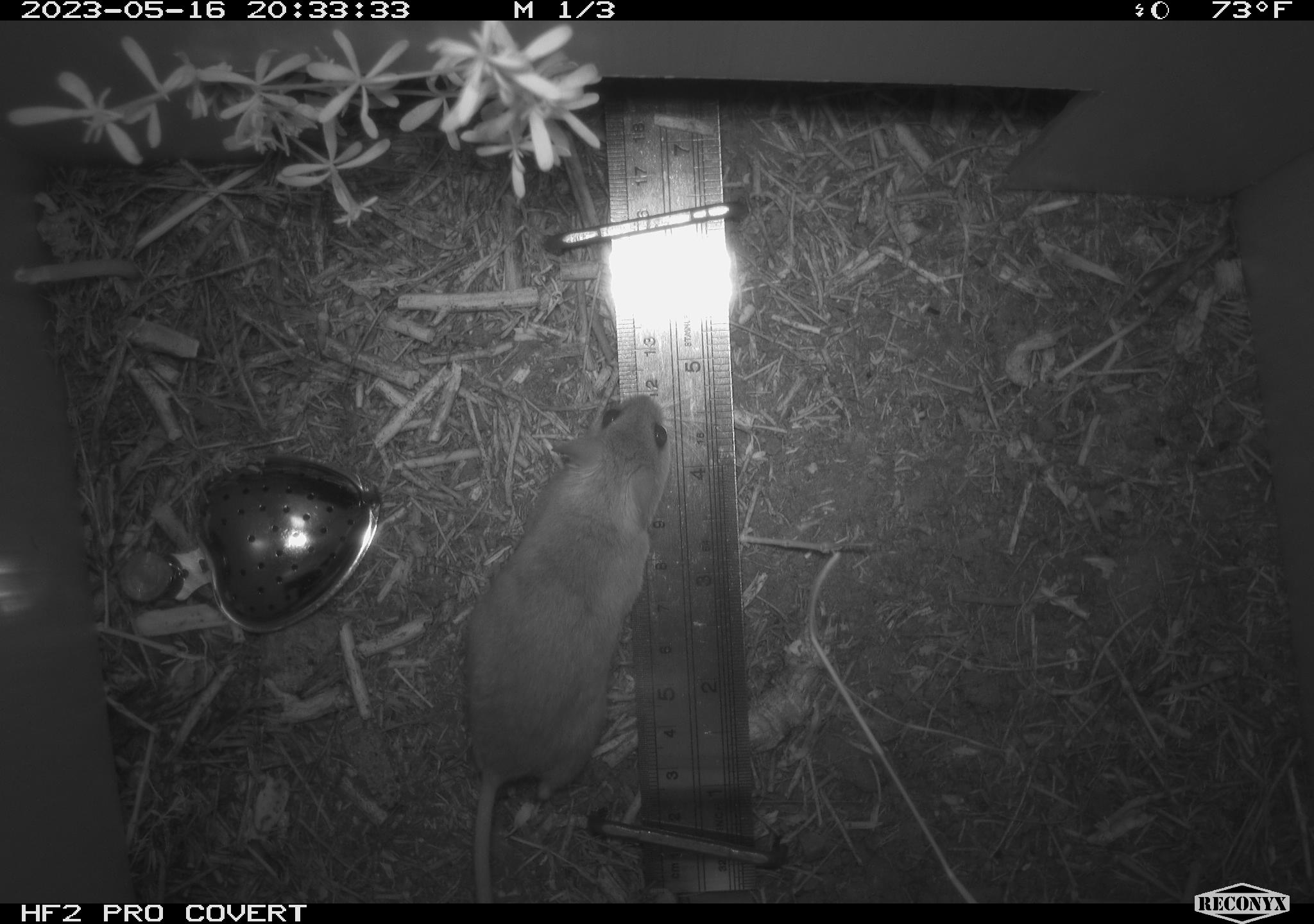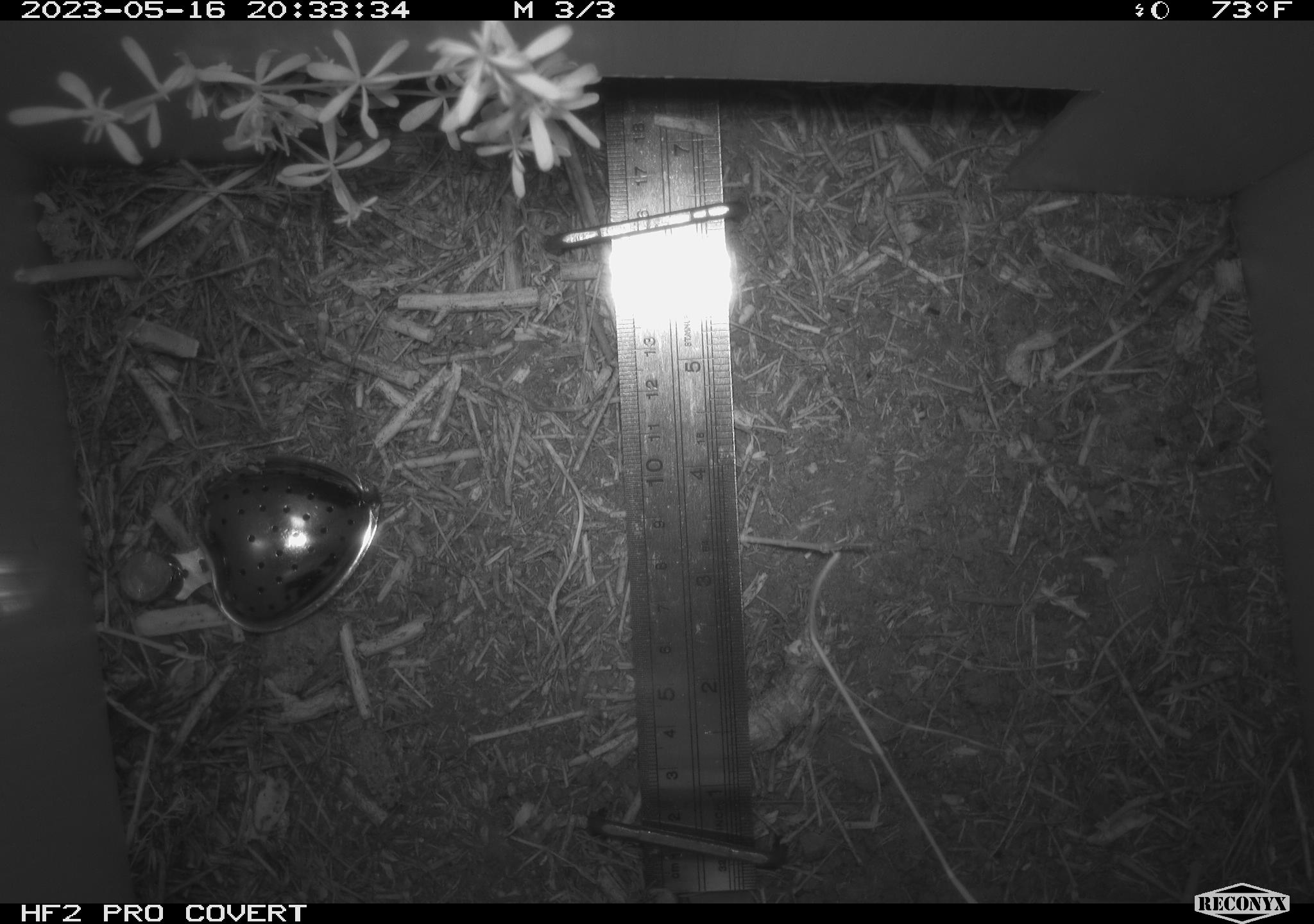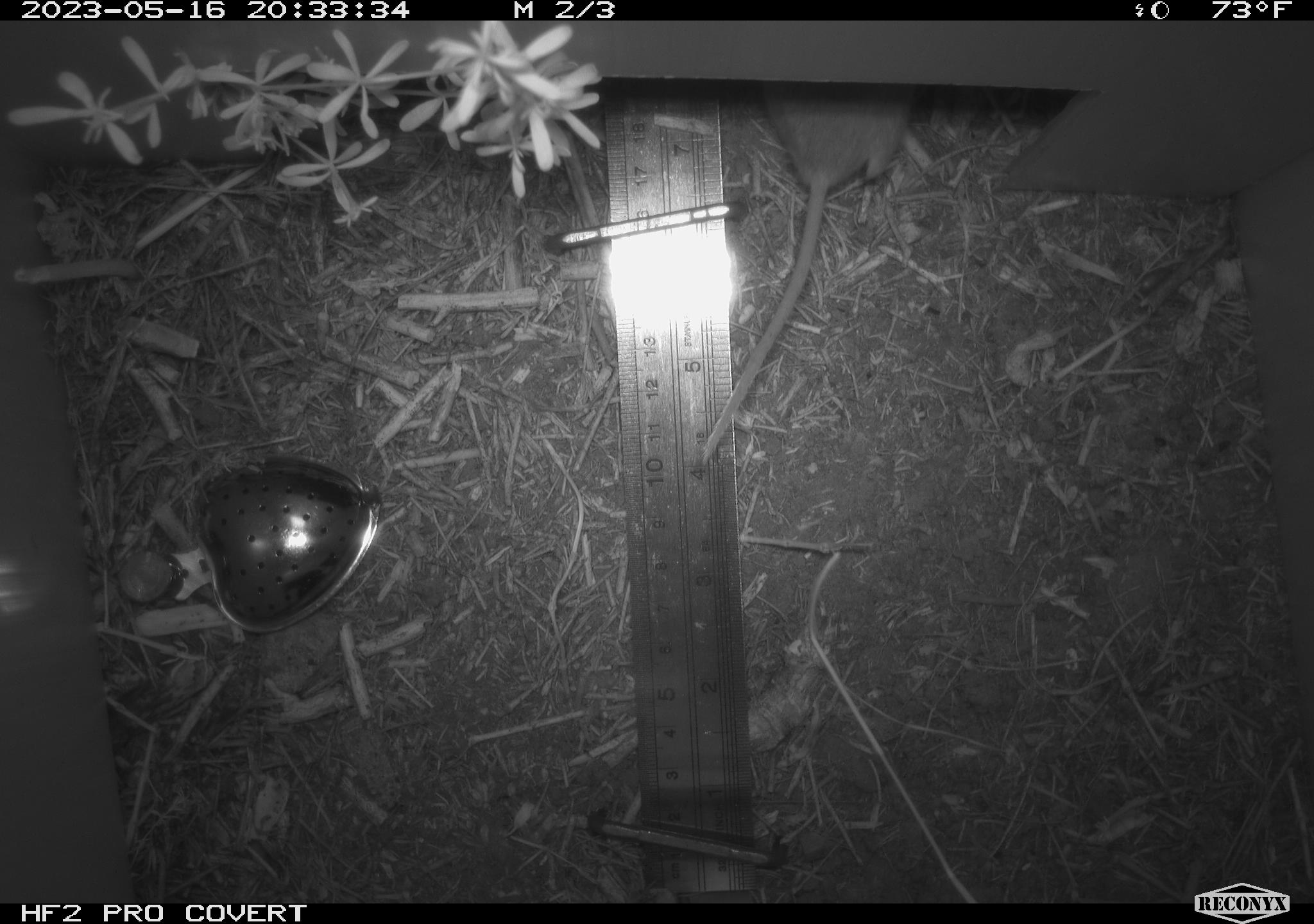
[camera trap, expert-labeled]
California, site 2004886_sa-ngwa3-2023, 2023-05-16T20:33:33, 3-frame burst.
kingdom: Animalia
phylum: Chordata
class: Mammalia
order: Rodentia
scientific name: Rodentia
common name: mouse species